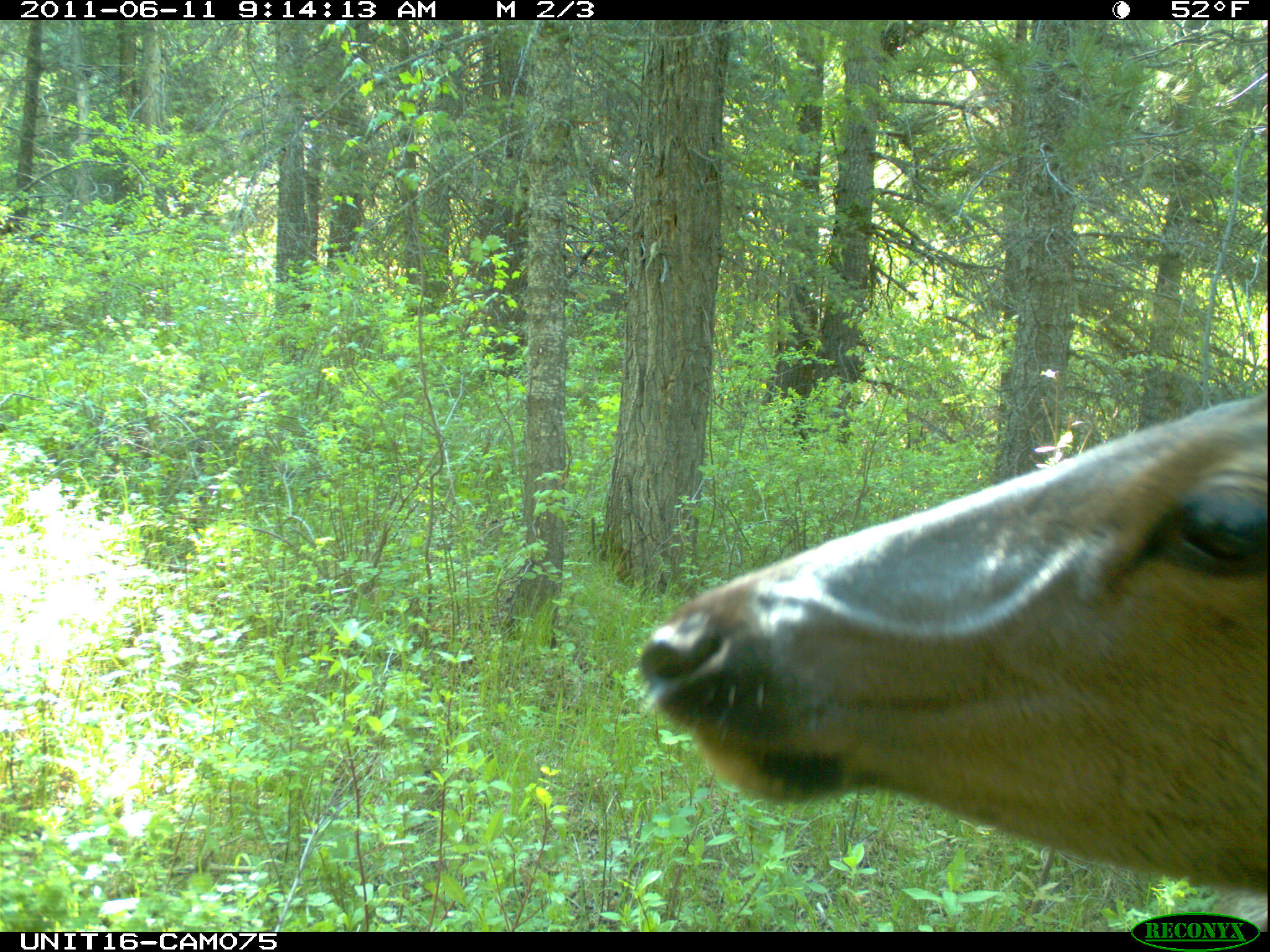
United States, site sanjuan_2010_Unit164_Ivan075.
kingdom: Animalia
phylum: Chordata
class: Mammalia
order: Artiodactyla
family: Cervidae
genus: Cervus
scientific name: Cervus elaphus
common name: red deer